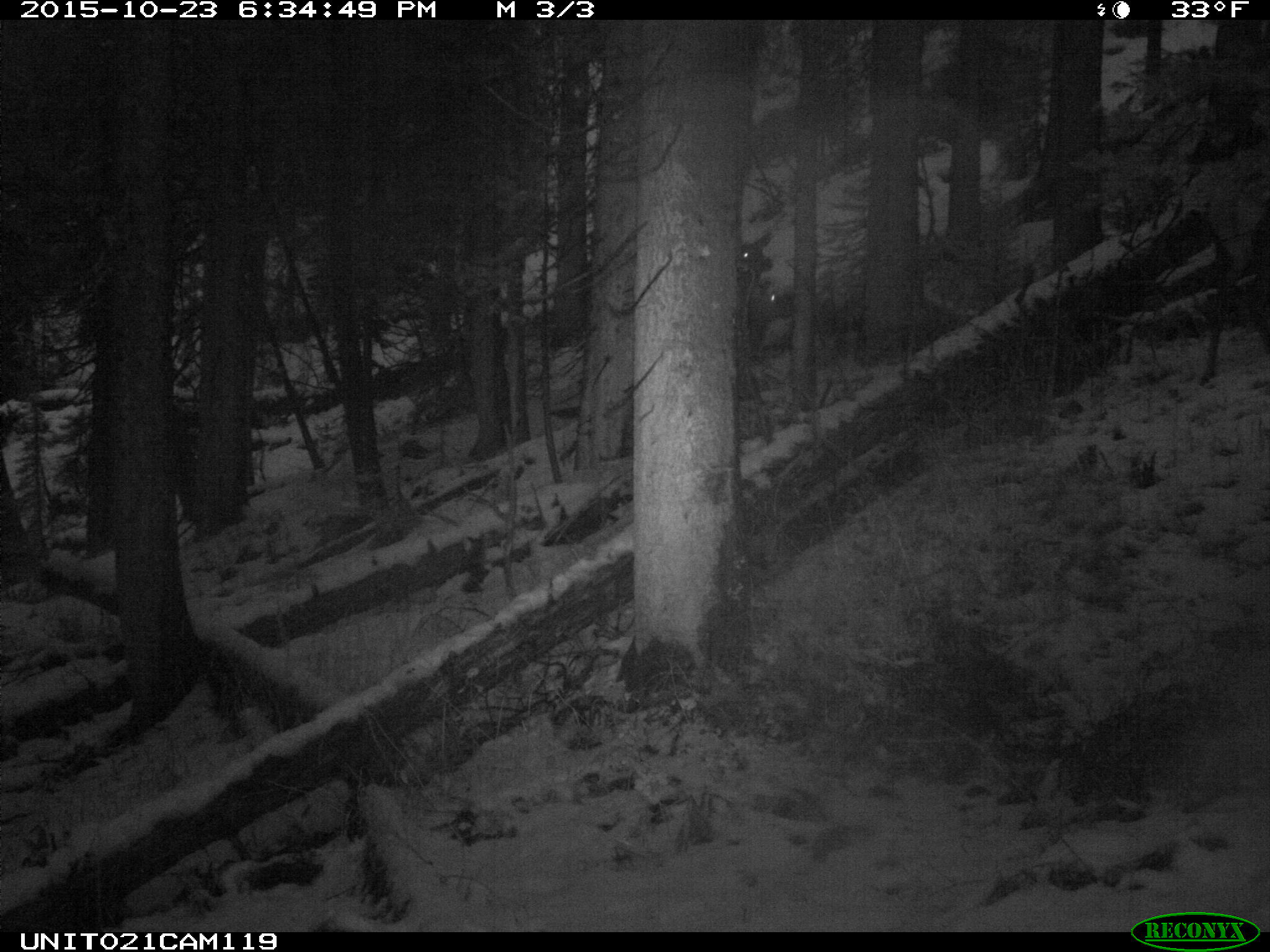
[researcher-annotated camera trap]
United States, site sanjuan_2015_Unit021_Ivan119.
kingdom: Animalia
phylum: Chordata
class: Mammalia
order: Artiodactyla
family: Cervidae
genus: Cervus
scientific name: Cervus elaphus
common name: red deer